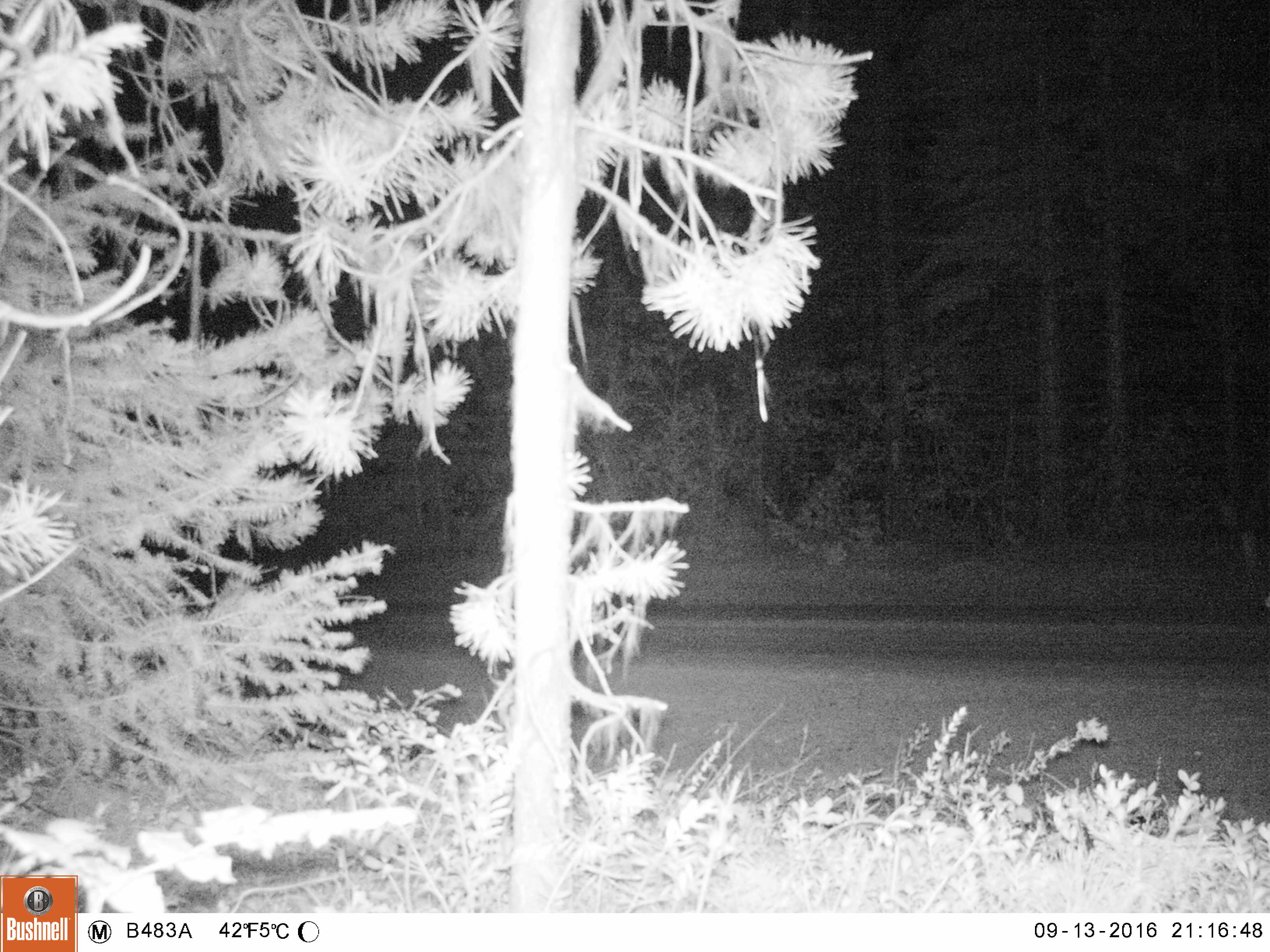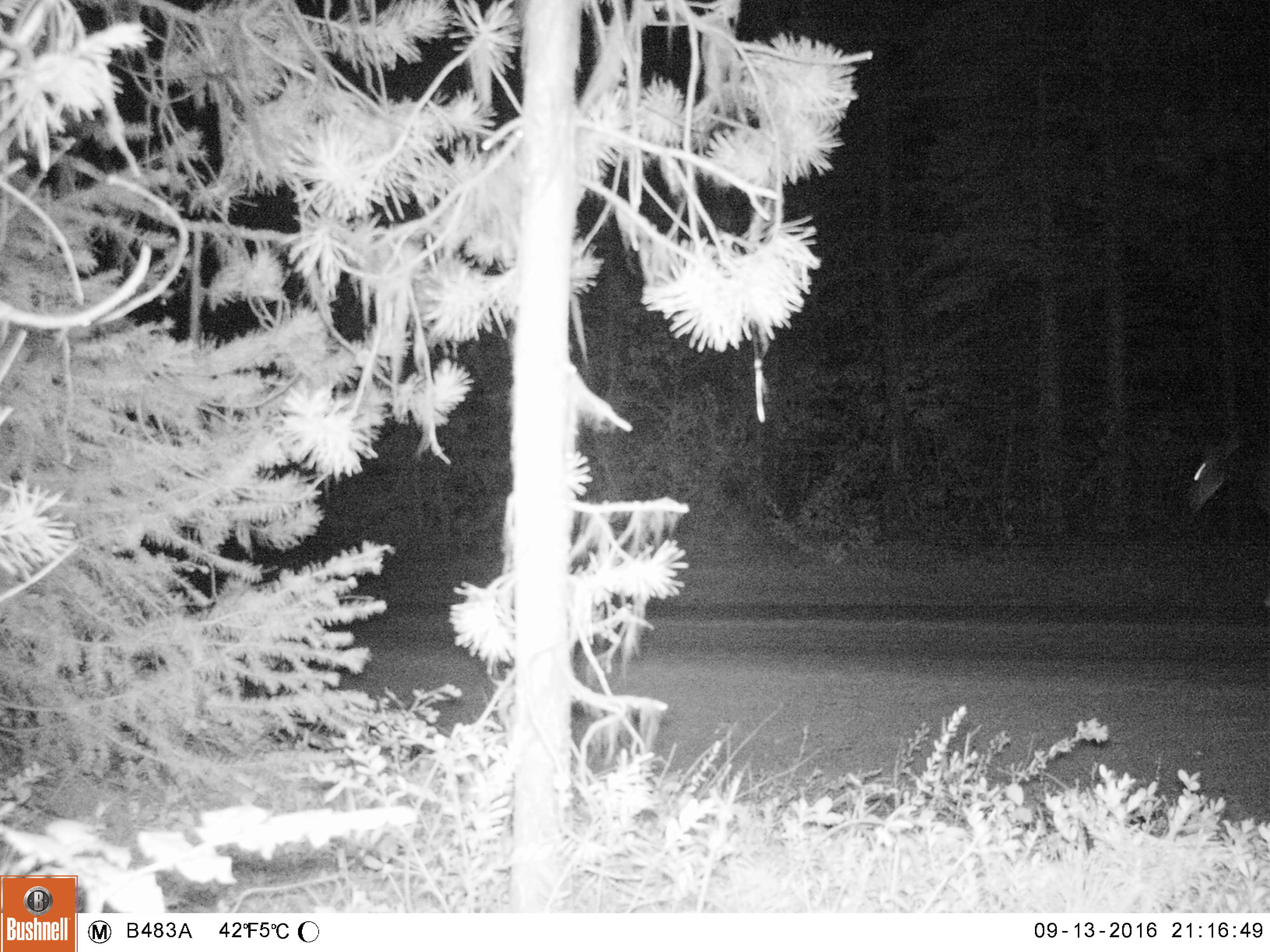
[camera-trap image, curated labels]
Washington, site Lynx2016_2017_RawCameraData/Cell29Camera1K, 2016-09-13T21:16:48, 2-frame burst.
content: unidentified animal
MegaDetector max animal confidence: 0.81